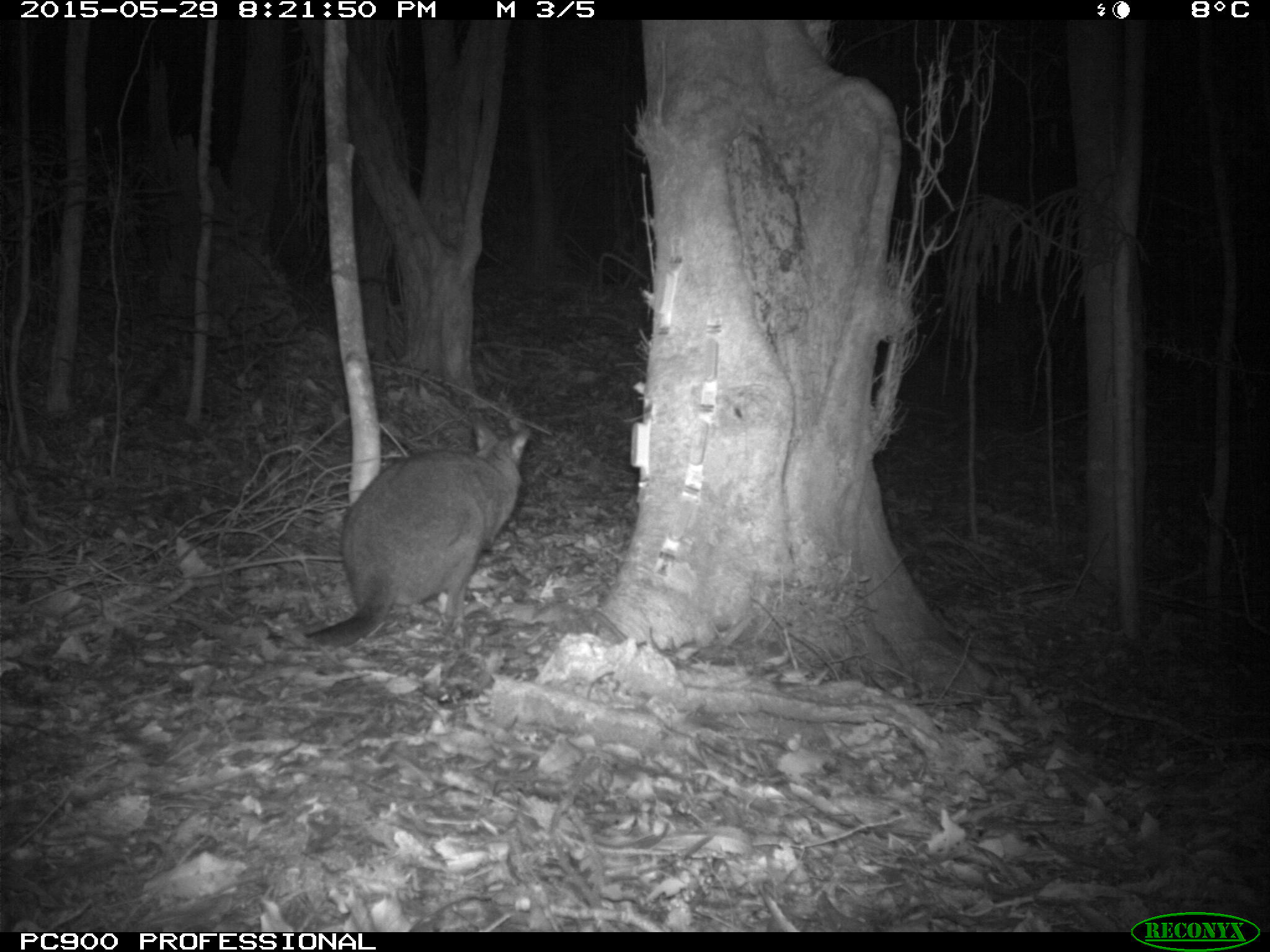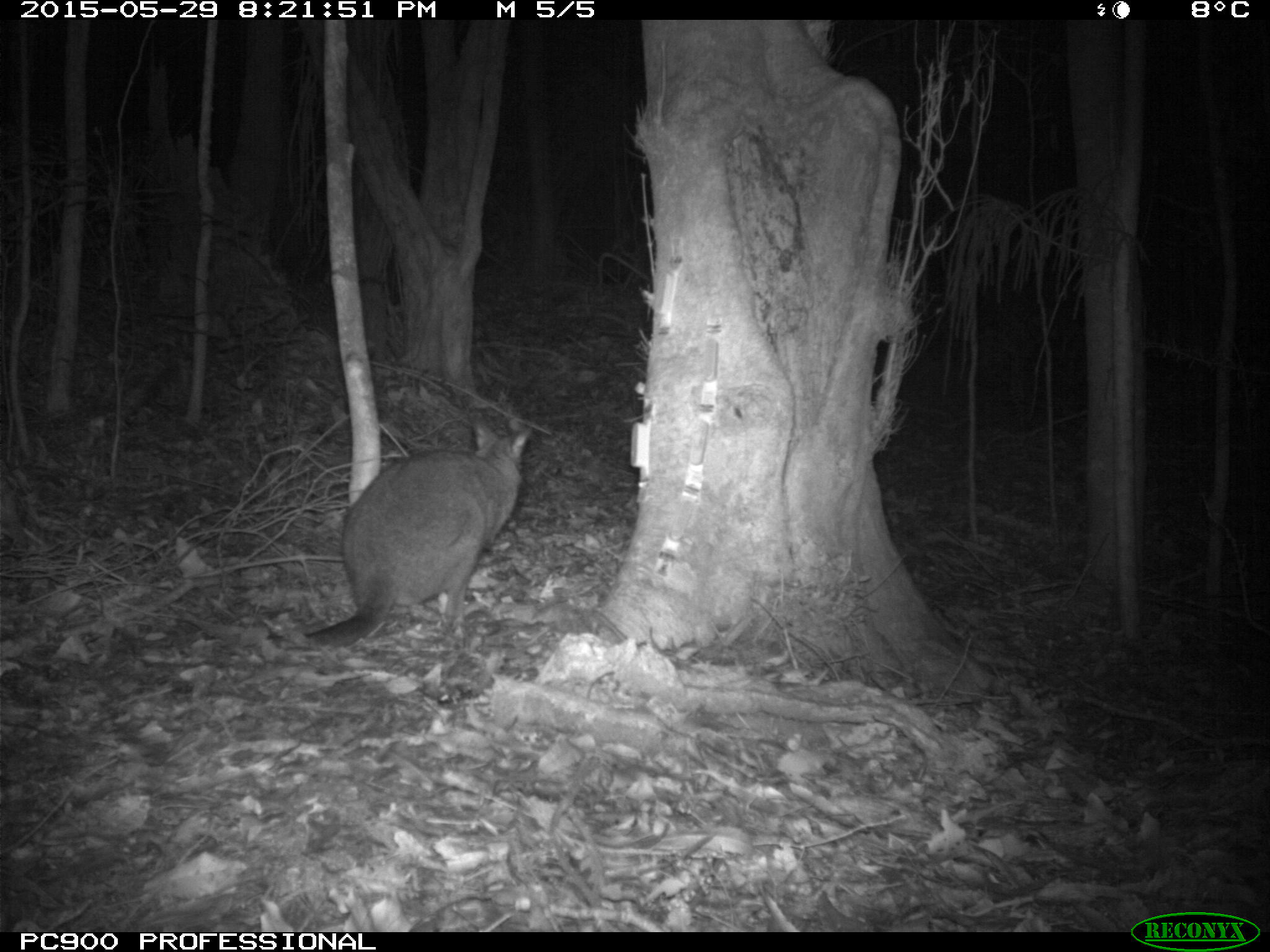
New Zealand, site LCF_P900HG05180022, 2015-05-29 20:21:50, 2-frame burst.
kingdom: Animalia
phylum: Chordata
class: Mammalia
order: Diprotodontia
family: Macropodidae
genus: Notamacropus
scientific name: Notamacropus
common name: wallaby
Wallaby (Notamacropus).